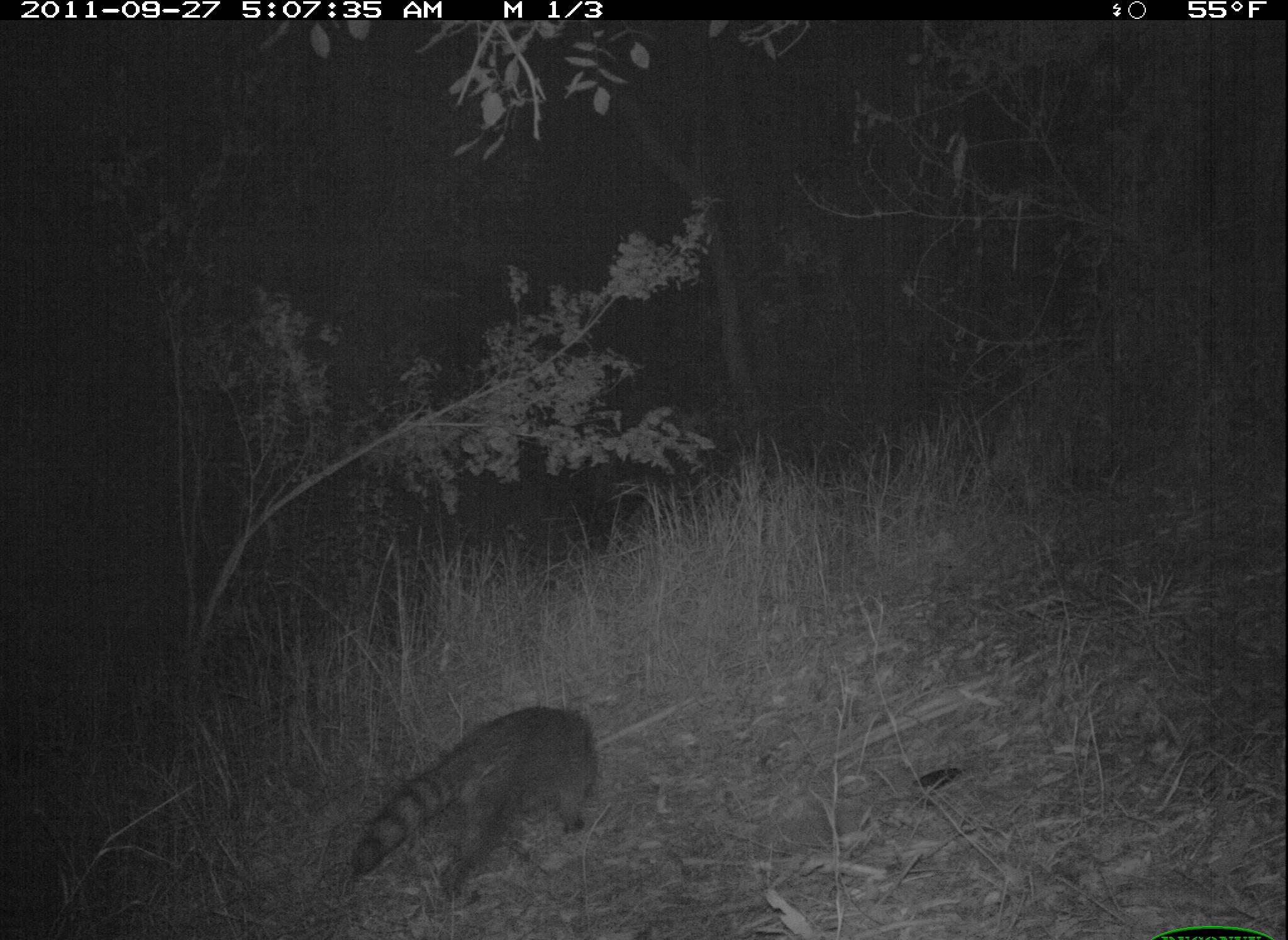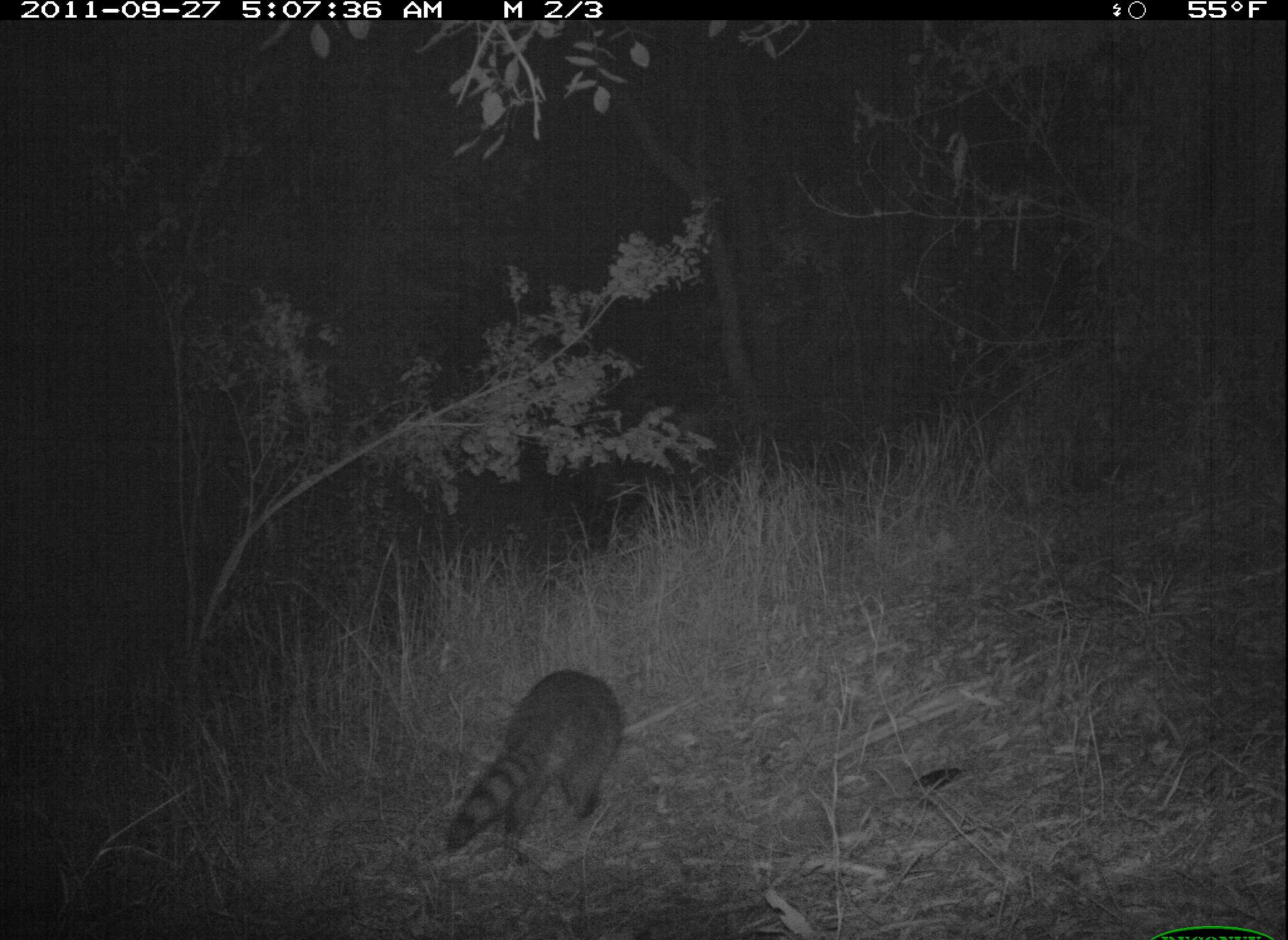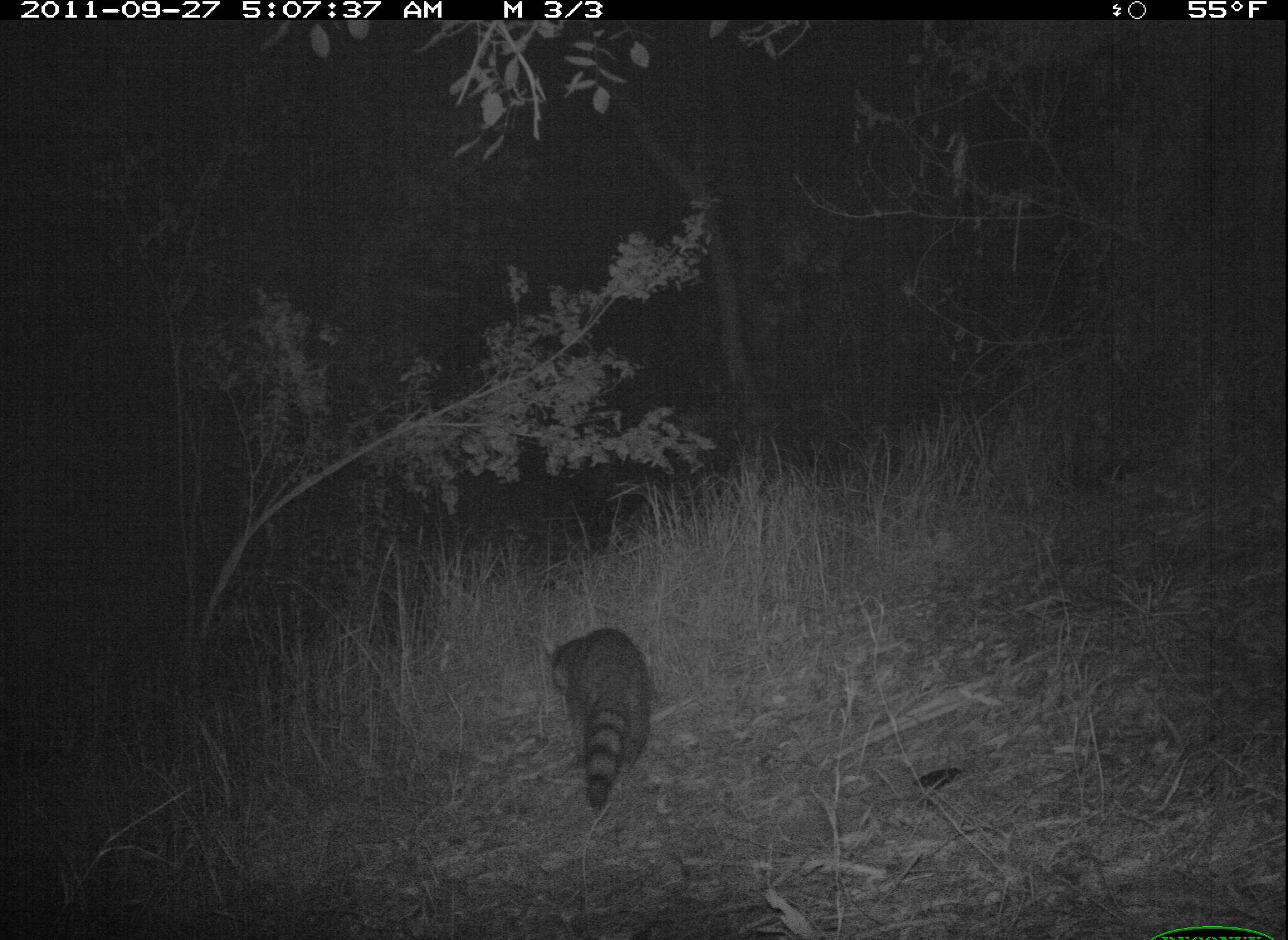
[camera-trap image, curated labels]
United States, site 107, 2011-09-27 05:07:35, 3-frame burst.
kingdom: Animalia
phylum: Chordata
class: Mammalia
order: Carnivora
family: Procyonidae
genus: Procyon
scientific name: Procyon lotor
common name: raccoon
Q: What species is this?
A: Raccoon (Procyon lotor).